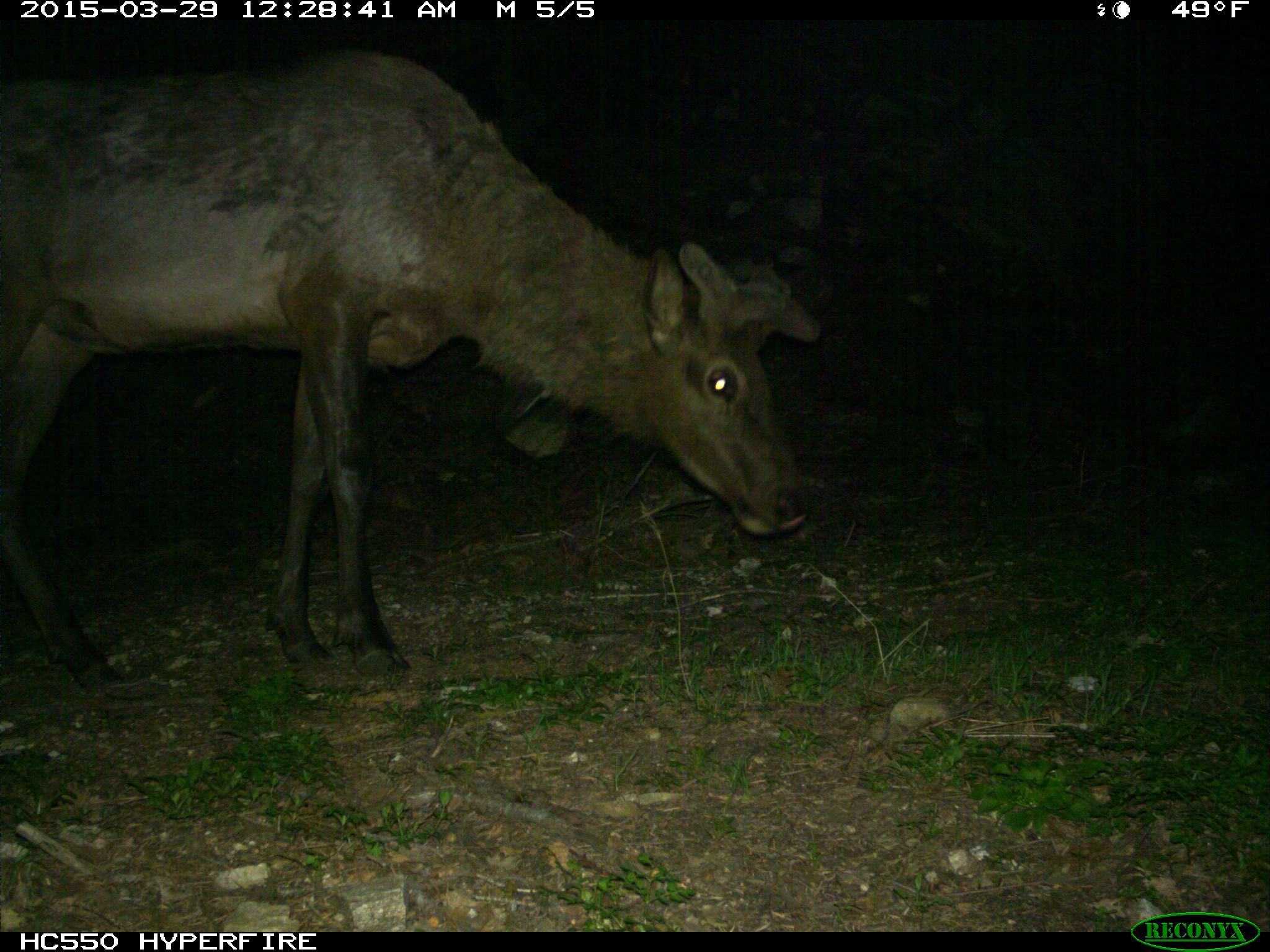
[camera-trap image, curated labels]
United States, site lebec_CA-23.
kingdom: Animalia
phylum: Chordata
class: Mammalia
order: Artiodactyla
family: Cervidae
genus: Cervus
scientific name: Cervus canadensis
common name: elk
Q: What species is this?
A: Cervus canadensis (elk).